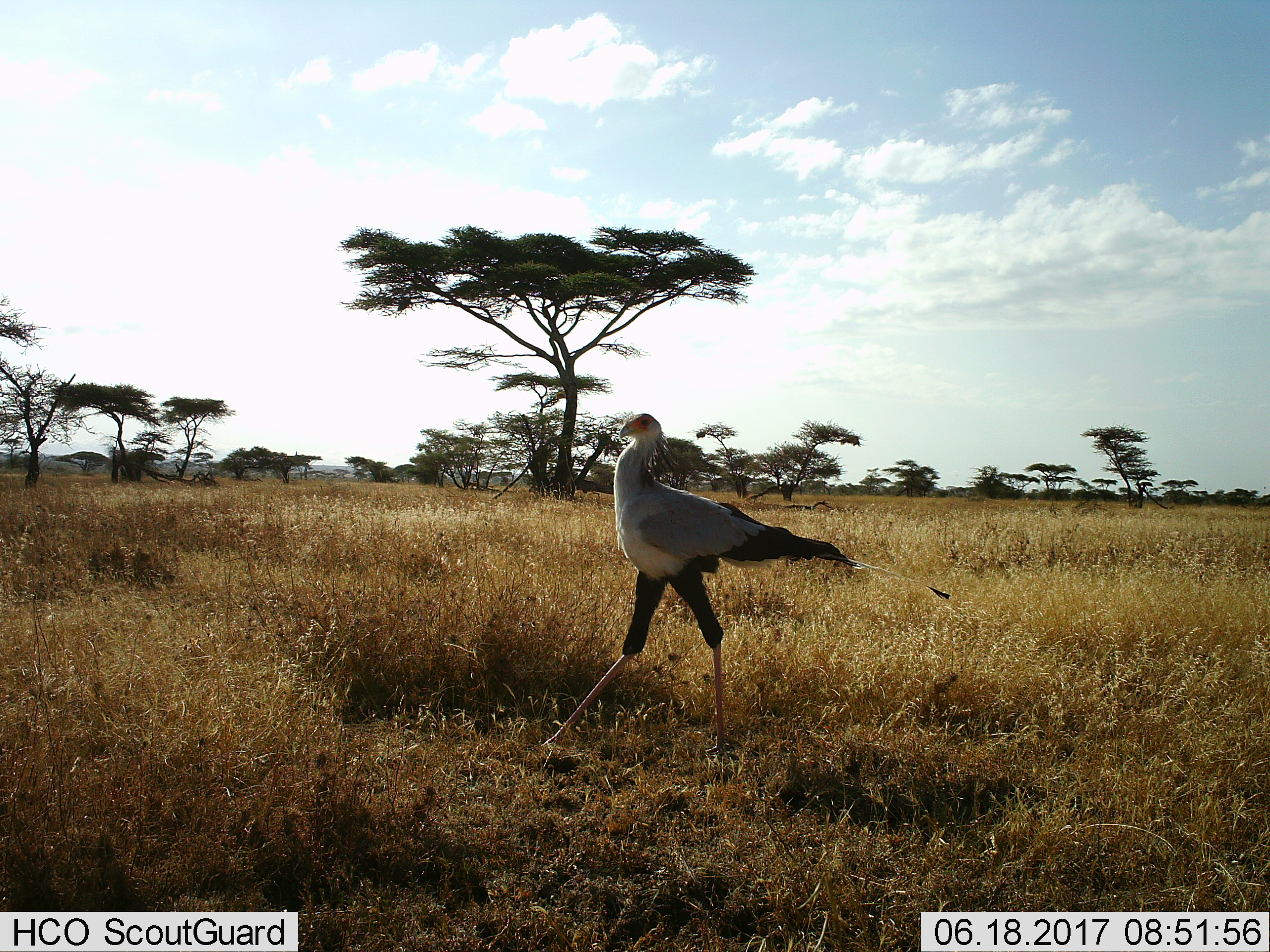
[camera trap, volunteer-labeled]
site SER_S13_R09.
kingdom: Animalia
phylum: Chordata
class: Aves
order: Accipitriformes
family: Sagittariidae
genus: Sagittarius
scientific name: Sagittarius serpentarius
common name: secretarybird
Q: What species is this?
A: Secretarybird (Sagittarius serpentarius).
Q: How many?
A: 1.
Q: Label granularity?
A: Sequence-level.